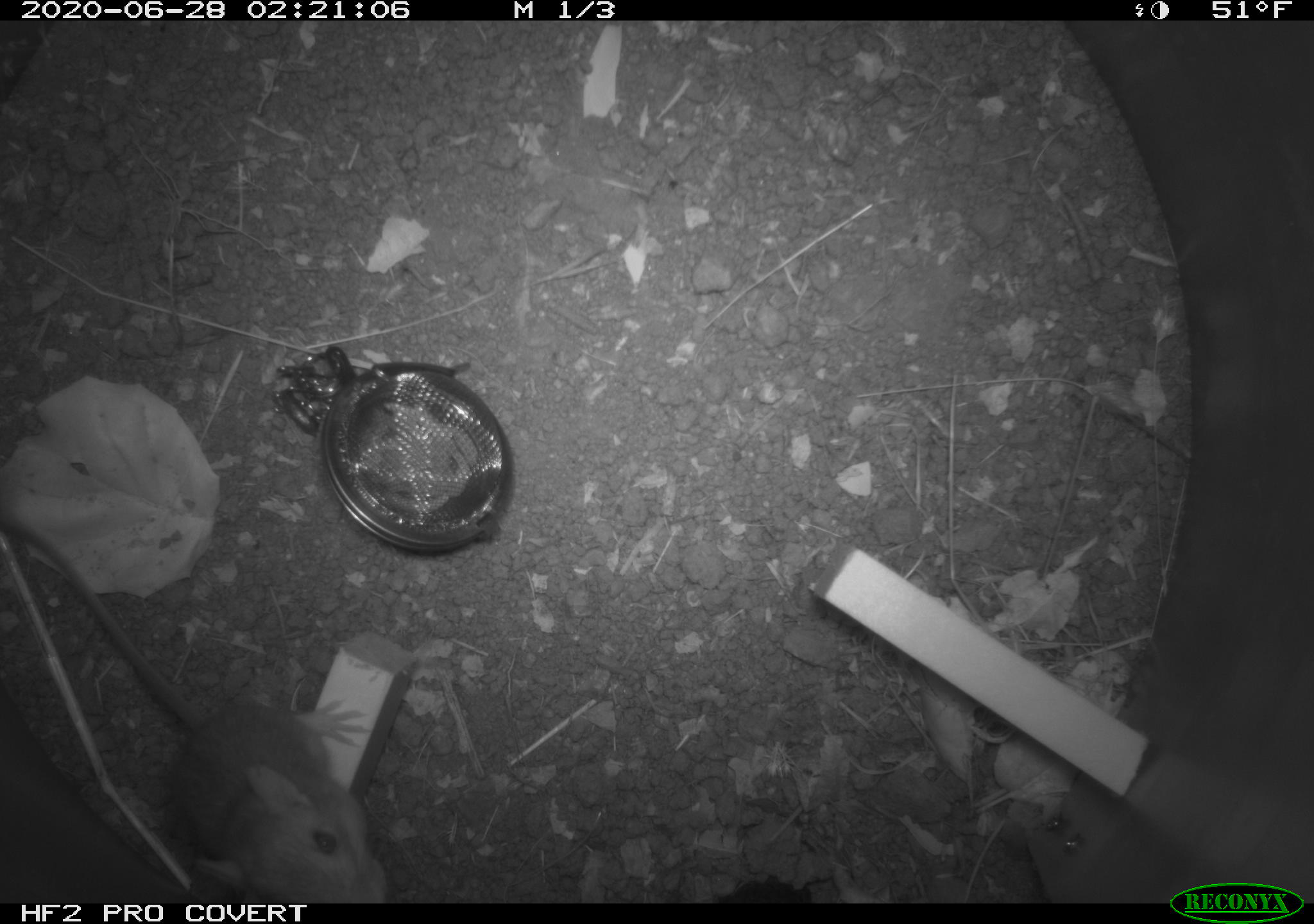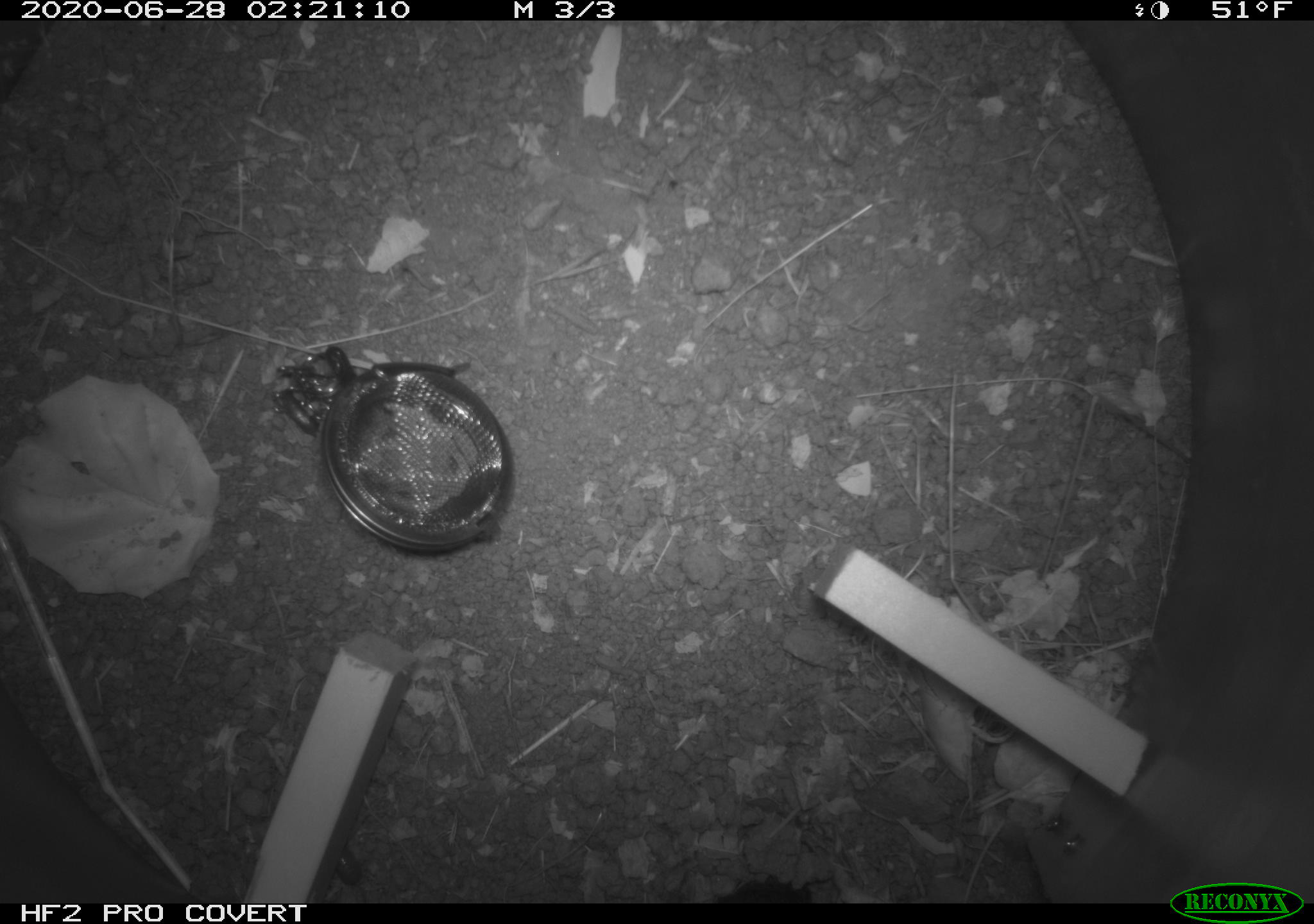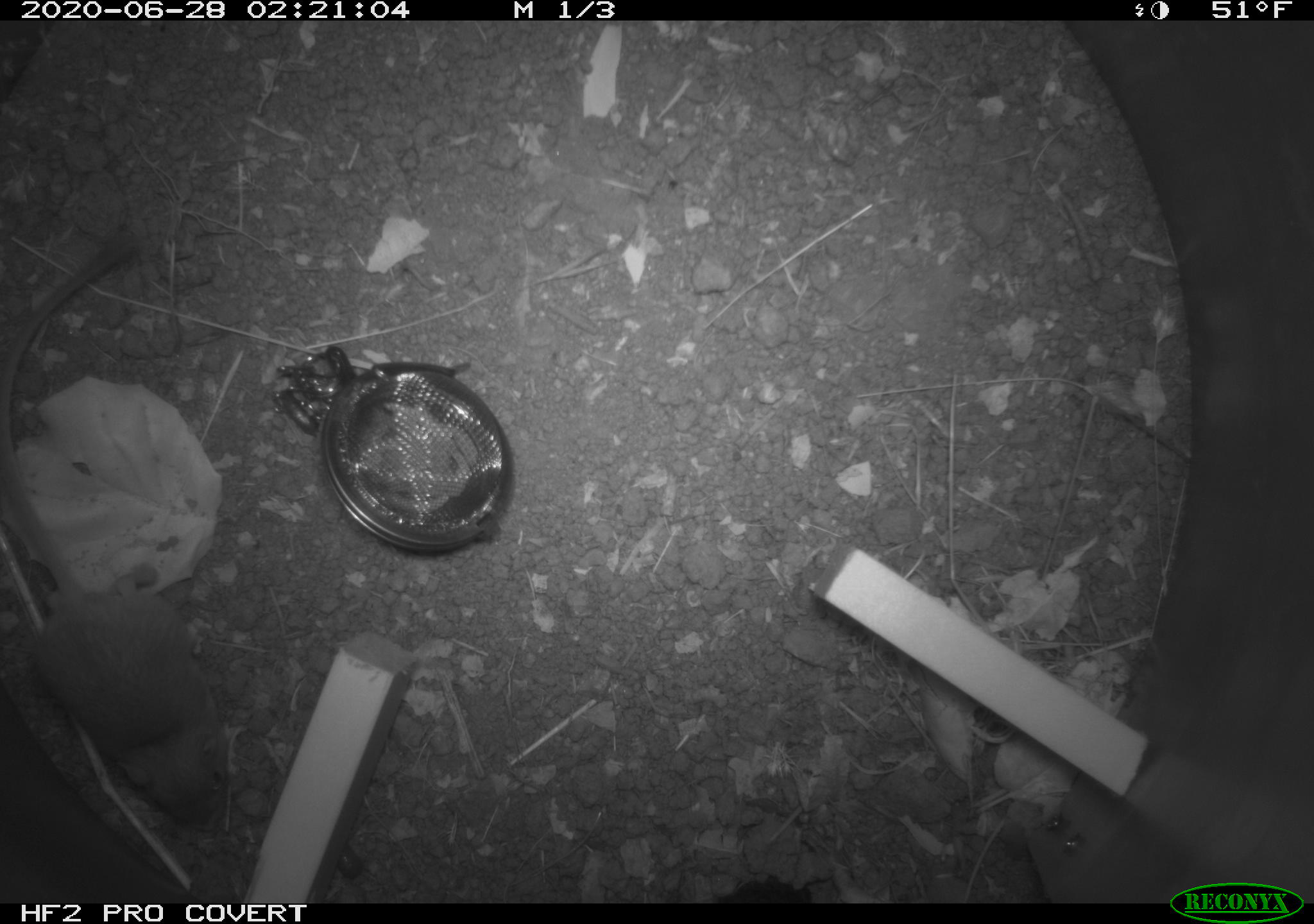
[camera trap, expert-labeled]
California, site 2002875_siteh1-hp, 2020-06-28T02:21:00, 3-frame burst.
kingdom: Animalia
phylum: Chordata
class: Mammalia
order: Rodentia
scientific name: Rodentia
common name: rodent